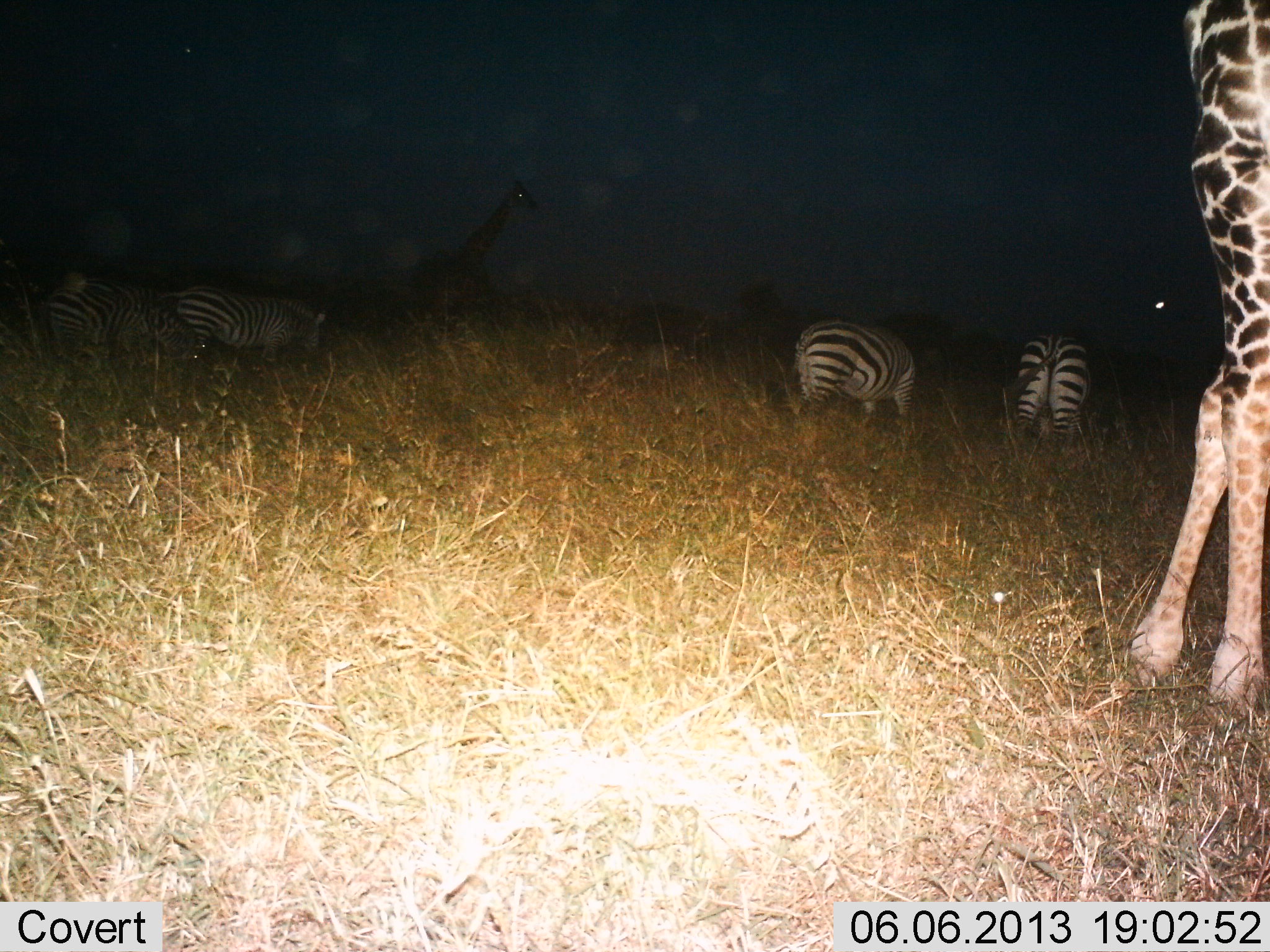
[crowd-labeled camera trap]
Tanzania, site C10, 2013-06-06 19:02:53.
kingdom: Animalia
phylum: Chordata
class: Mammalia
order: Artiodactyla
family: Giraffidae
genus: Giraffa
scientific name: Giraffa camelopardalis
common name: giraffe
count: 2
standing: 91%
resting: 0%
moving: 36%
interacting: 0%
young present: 0%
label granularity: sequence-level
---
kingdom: Animalia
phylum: Chordata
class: Mammalia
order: Perissodactyla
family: Equidae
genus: Equus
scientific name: Equus quagga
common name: plains zebra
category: zebra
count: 4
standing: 40%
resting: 0%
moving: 0%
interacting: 0%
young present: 0%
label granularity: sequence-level